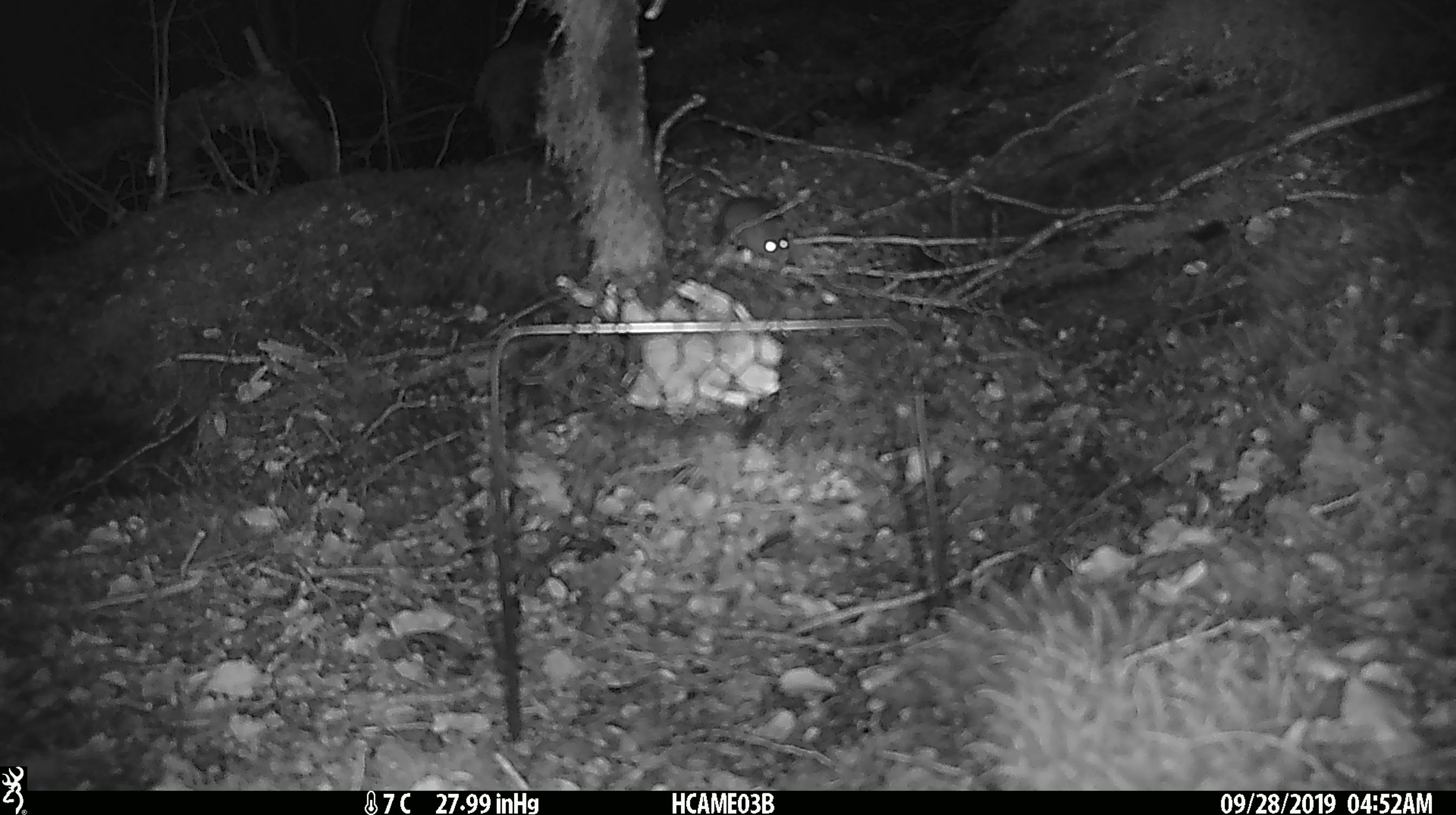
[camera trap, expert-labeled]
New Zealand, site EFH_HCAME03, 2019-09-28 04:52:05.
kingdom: Animalia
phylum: Chordata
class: Mammalia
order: Rodentia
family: Muridae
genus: Mus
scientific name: Mus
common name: mouse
Mouse (Mus).